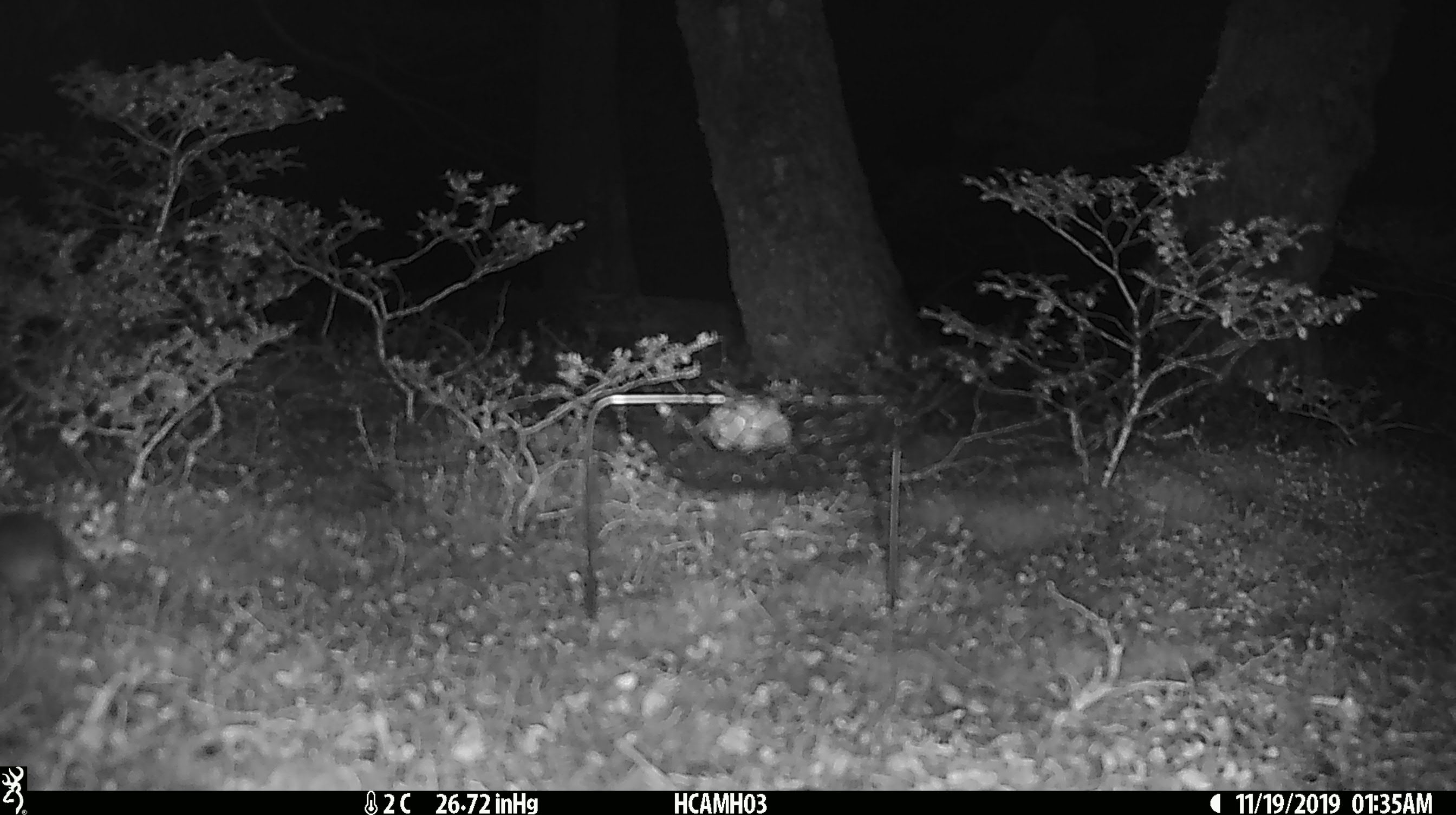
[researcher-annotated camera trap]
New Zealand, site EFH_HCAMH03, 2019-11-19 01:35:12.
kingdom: Animalia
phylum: Chordata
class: Mammalia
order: Rodentia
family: Muridae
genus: Mus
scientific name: Mus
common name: mouse